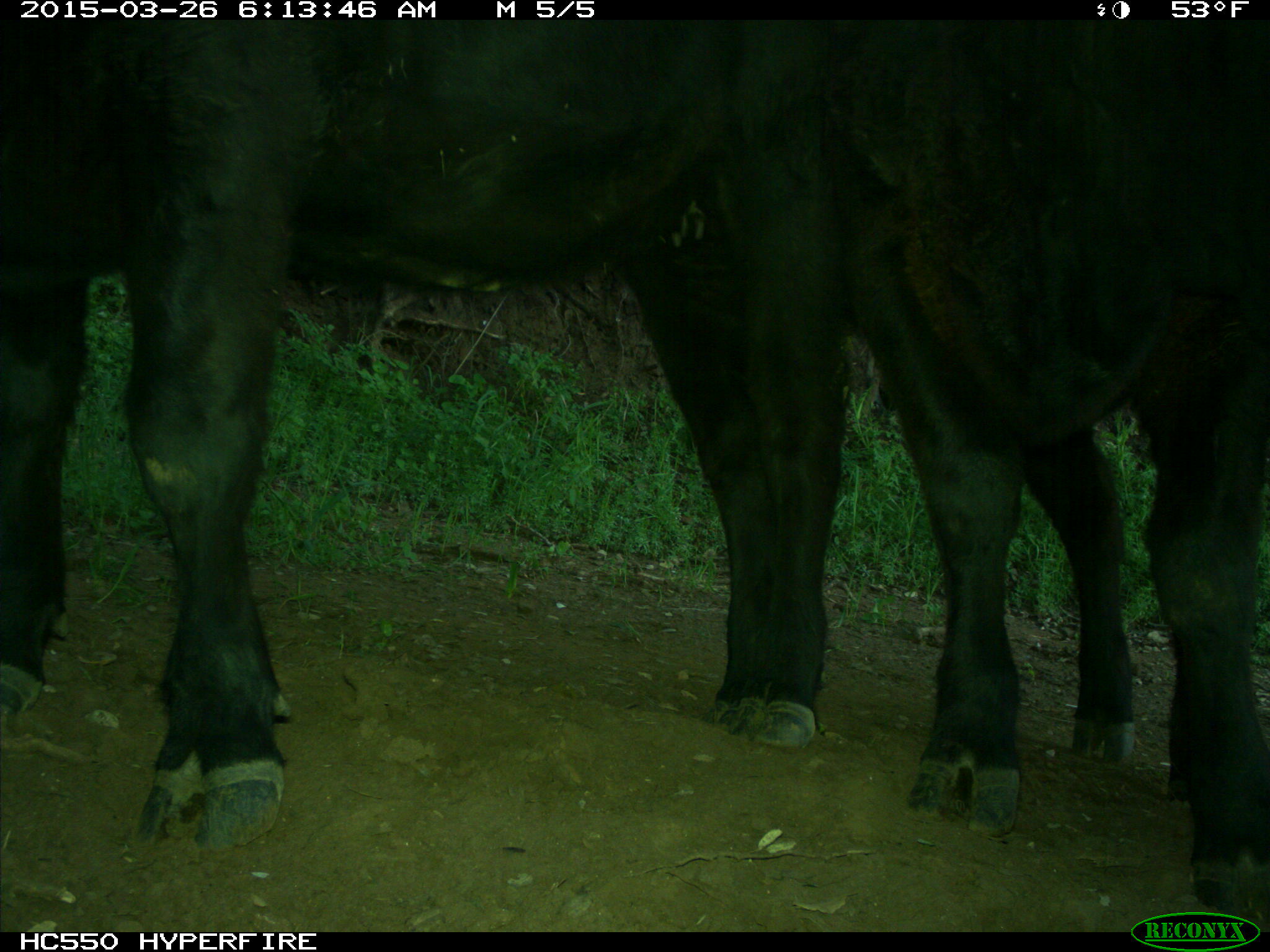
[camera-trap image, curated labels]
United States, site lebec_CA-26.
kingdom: Animalia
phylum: Chordata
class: Mammalia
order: Artiodactyla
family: Bovidae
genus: Bos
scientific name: Bos taurus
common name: domestic cow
Bos taurus (domestic cow).